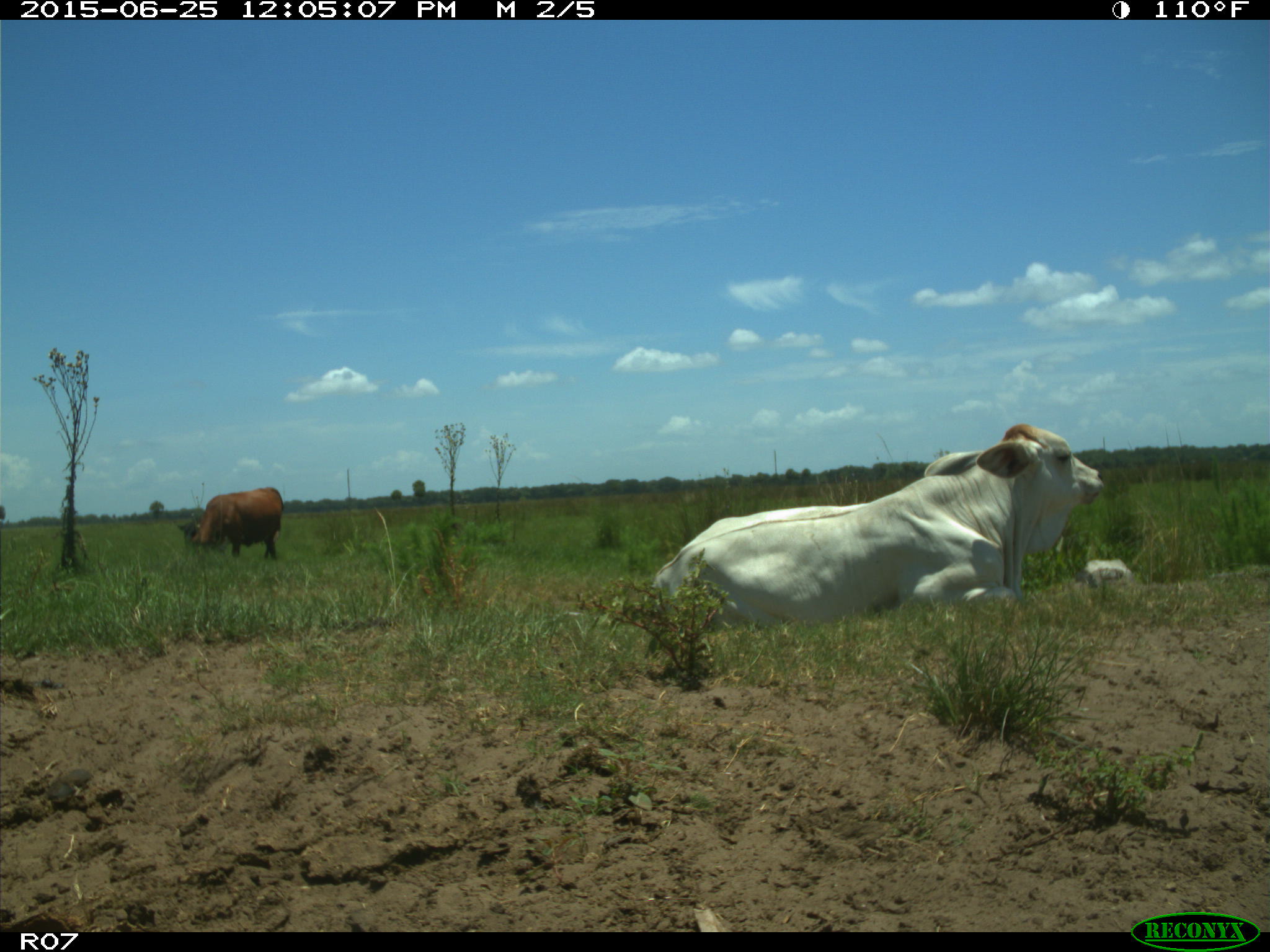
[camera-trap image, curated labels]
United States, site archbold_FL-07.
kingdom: Animalia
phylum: Chordata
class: Mammalia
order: Artiodactyla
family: Bovidae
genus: Bos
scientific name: Bos taurus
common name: domestic cow